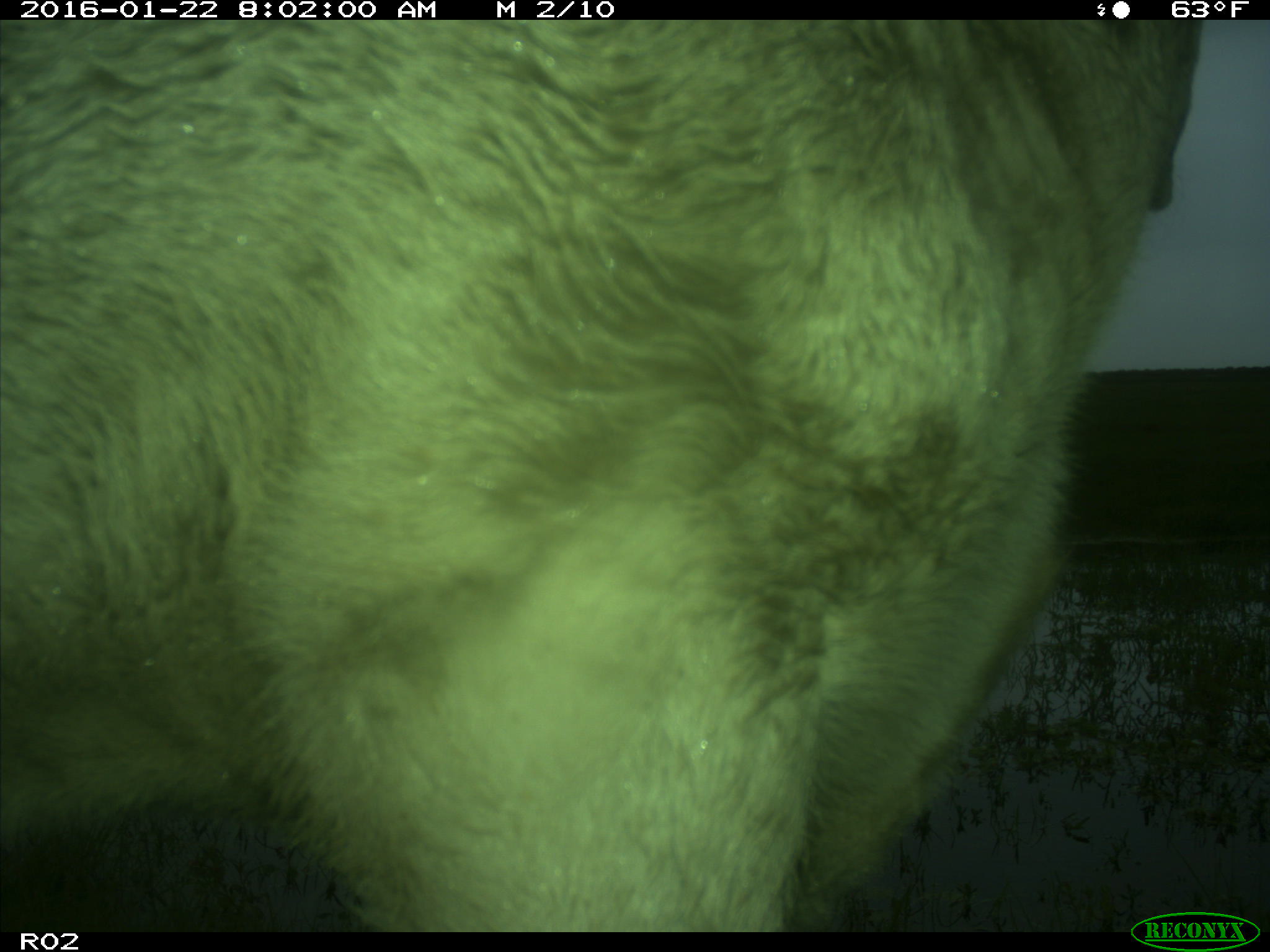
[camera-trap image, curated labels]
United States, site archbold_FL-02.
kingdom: Animalia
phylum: Chordata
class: Mammalia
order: Artiodactyla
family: Bovidae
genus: Bos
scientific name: Bos taurus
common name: domestic cow